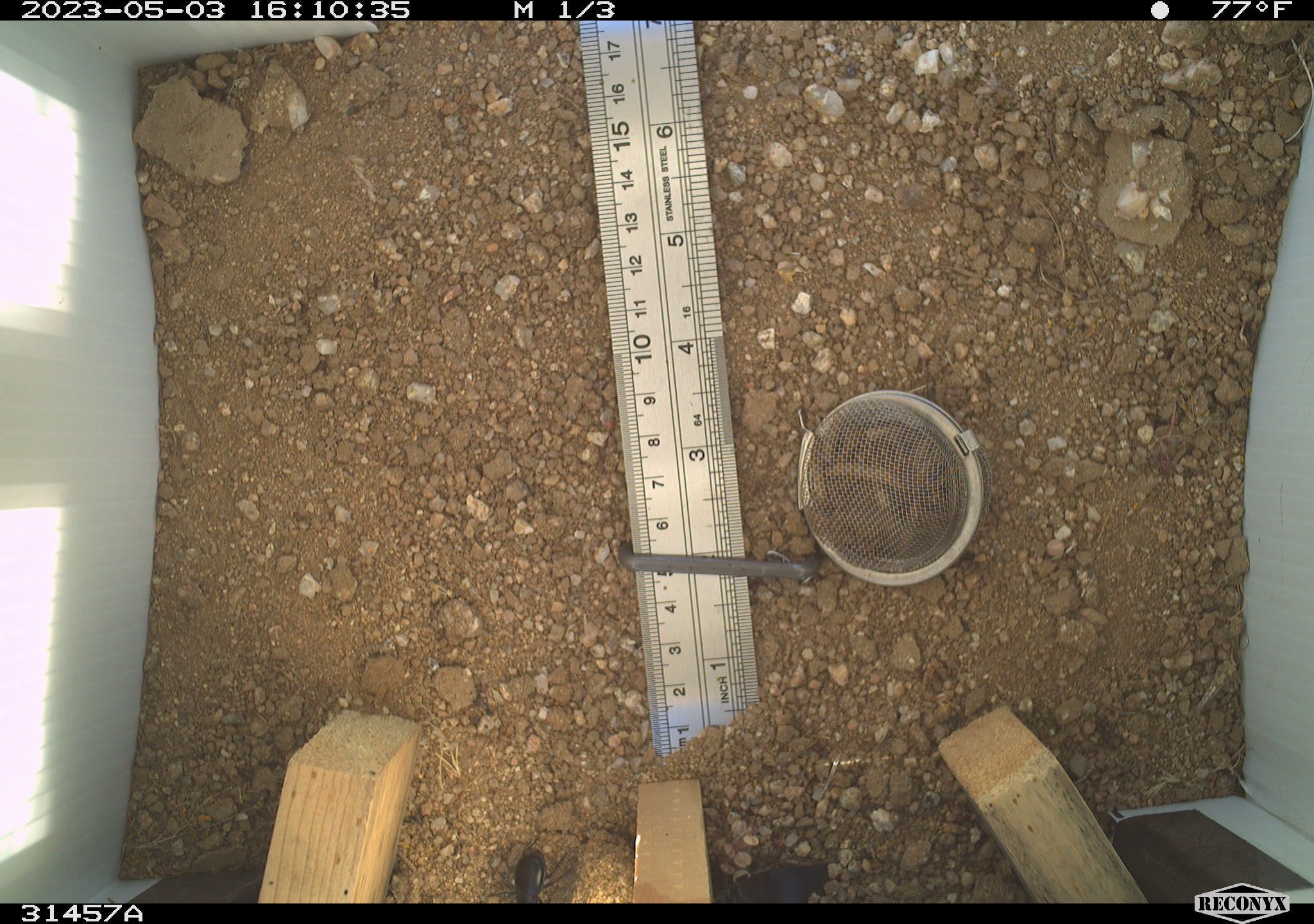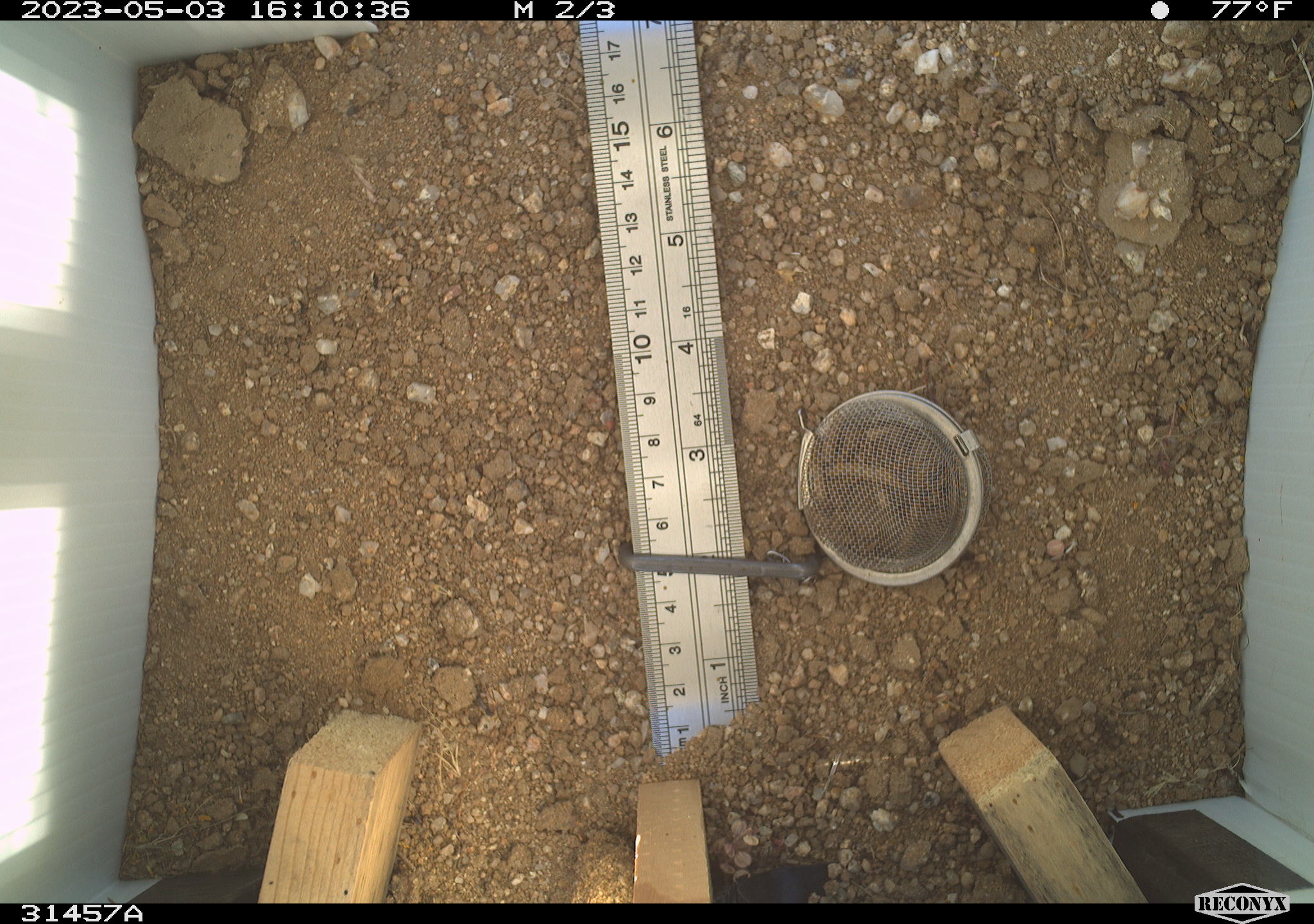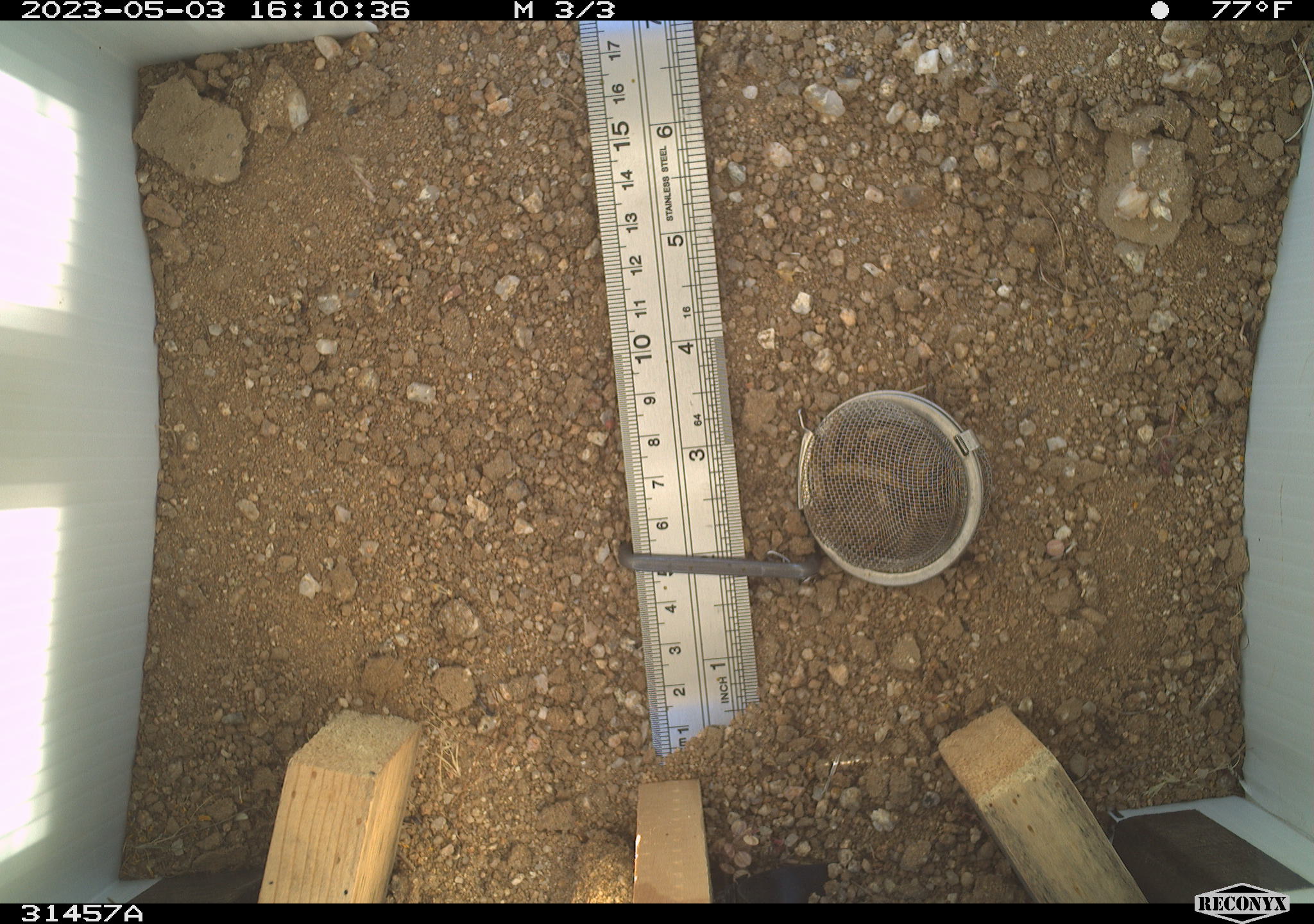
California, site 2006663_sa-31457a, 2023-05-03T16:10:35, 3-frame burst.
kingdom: Animalia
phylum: Arthropoda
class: Insecta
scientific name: Insecta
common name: insect